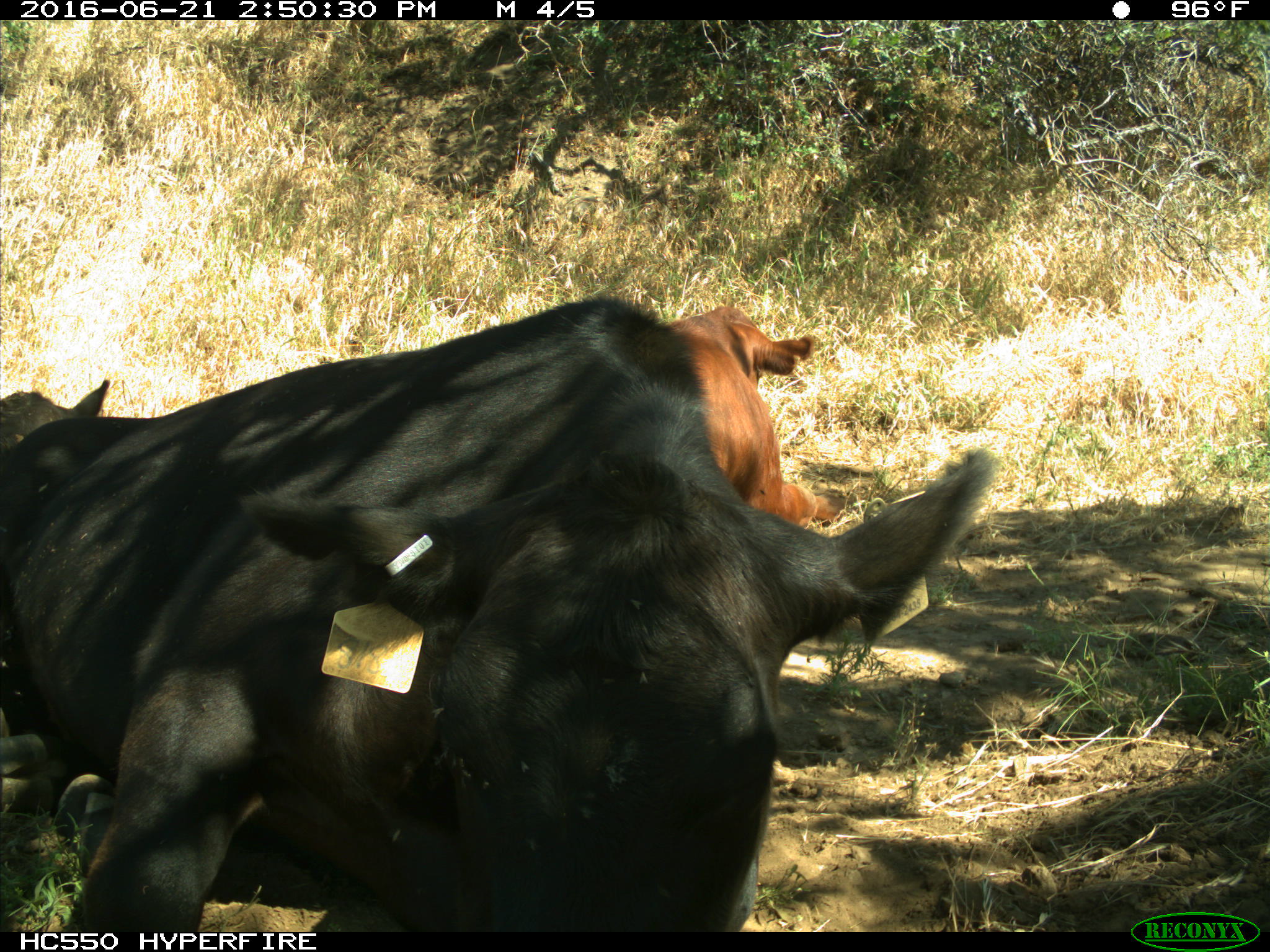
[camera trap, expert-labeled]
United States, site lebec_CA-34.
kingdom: Animalia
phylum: Chordata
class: Mammalia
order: Artiodactyla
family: Bovidae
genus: Bos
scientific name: Bos taurus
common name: domestic cow